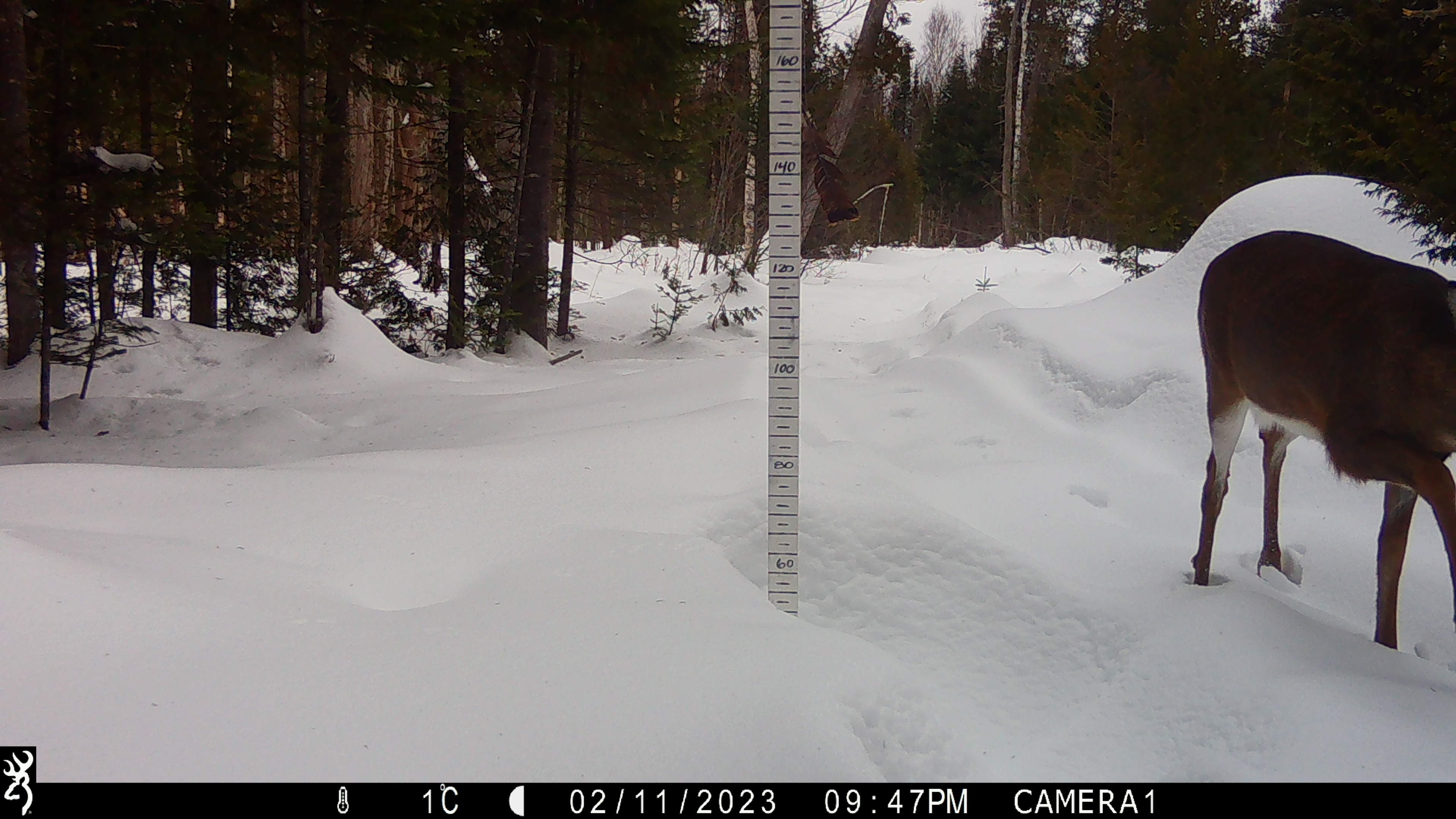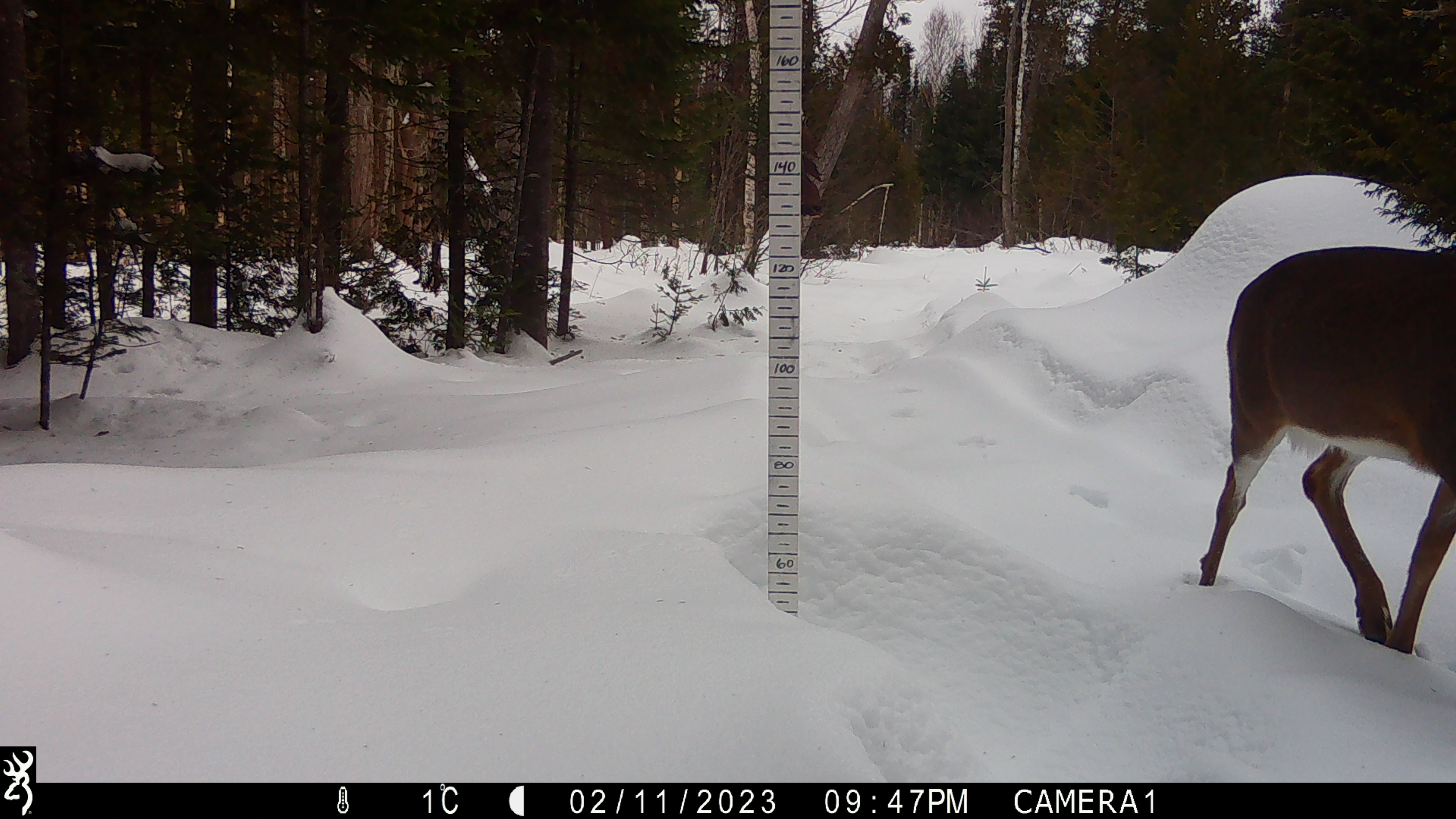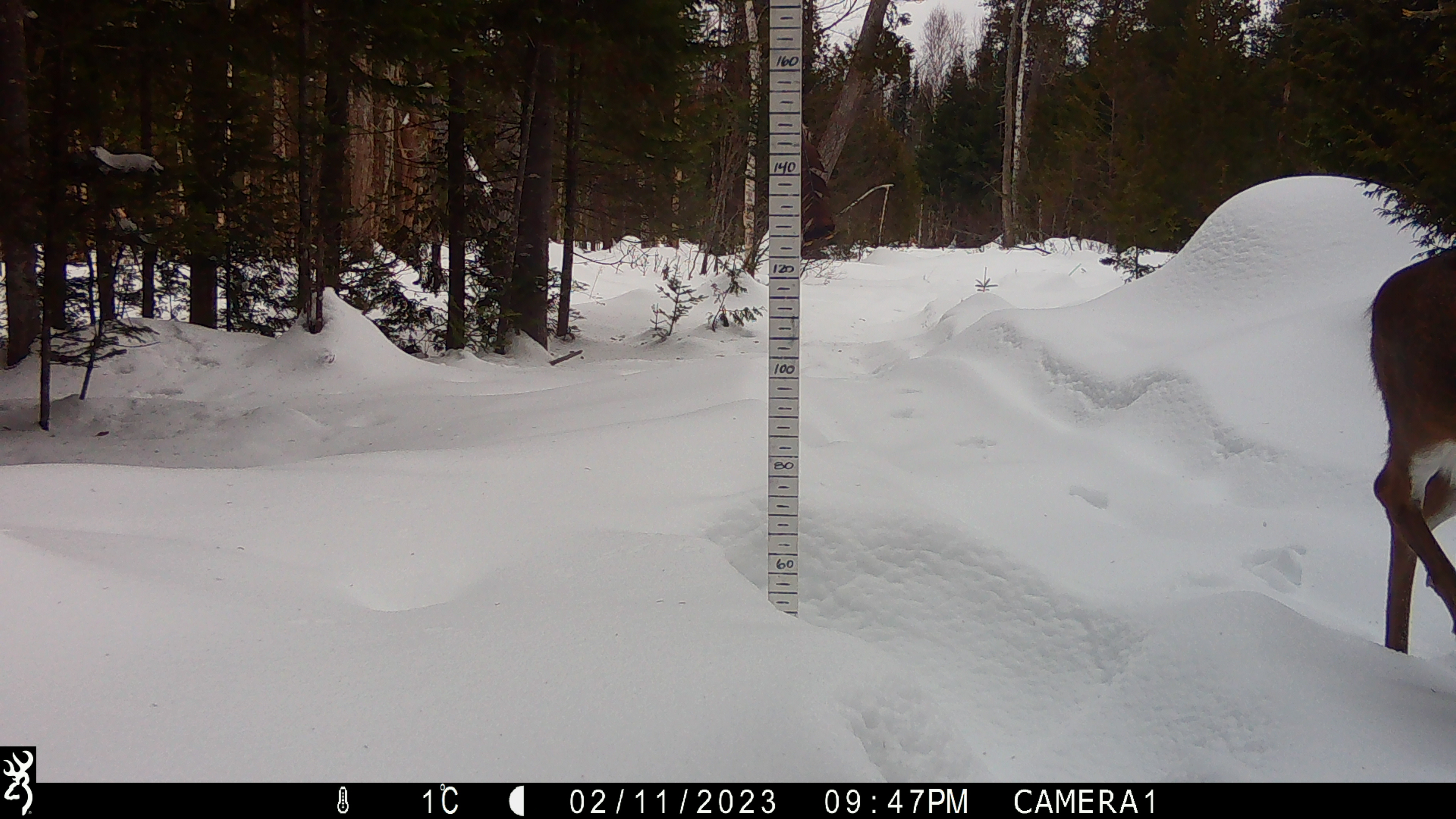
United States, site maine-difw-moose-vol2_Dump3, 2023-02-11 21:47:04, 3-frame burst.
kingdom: Animalia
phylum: Chordata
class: Mammalia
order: Artiodactyla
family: Cervidae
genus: Odocoileus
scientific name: Odocoileus virginianus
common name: white-tailed deer